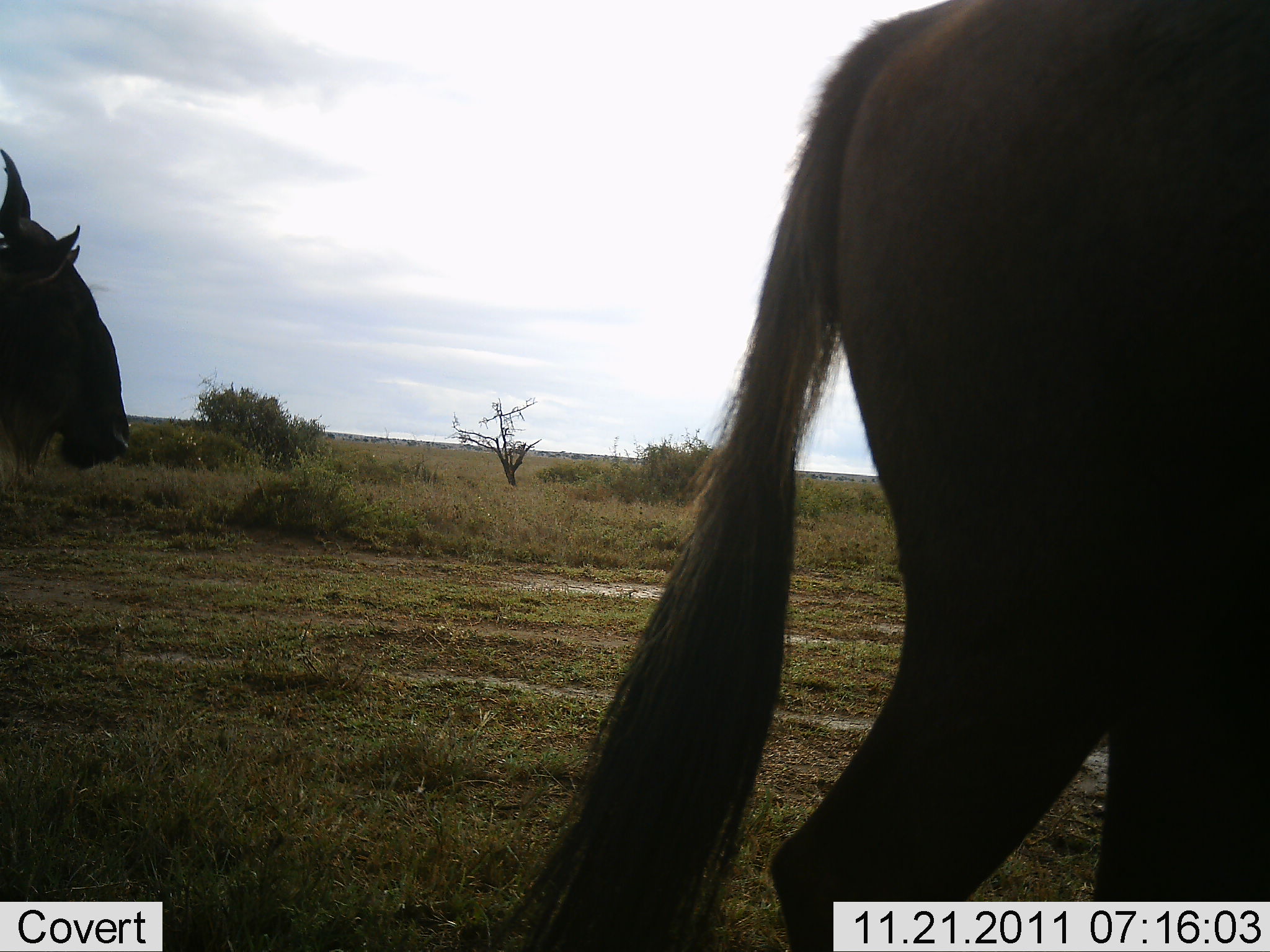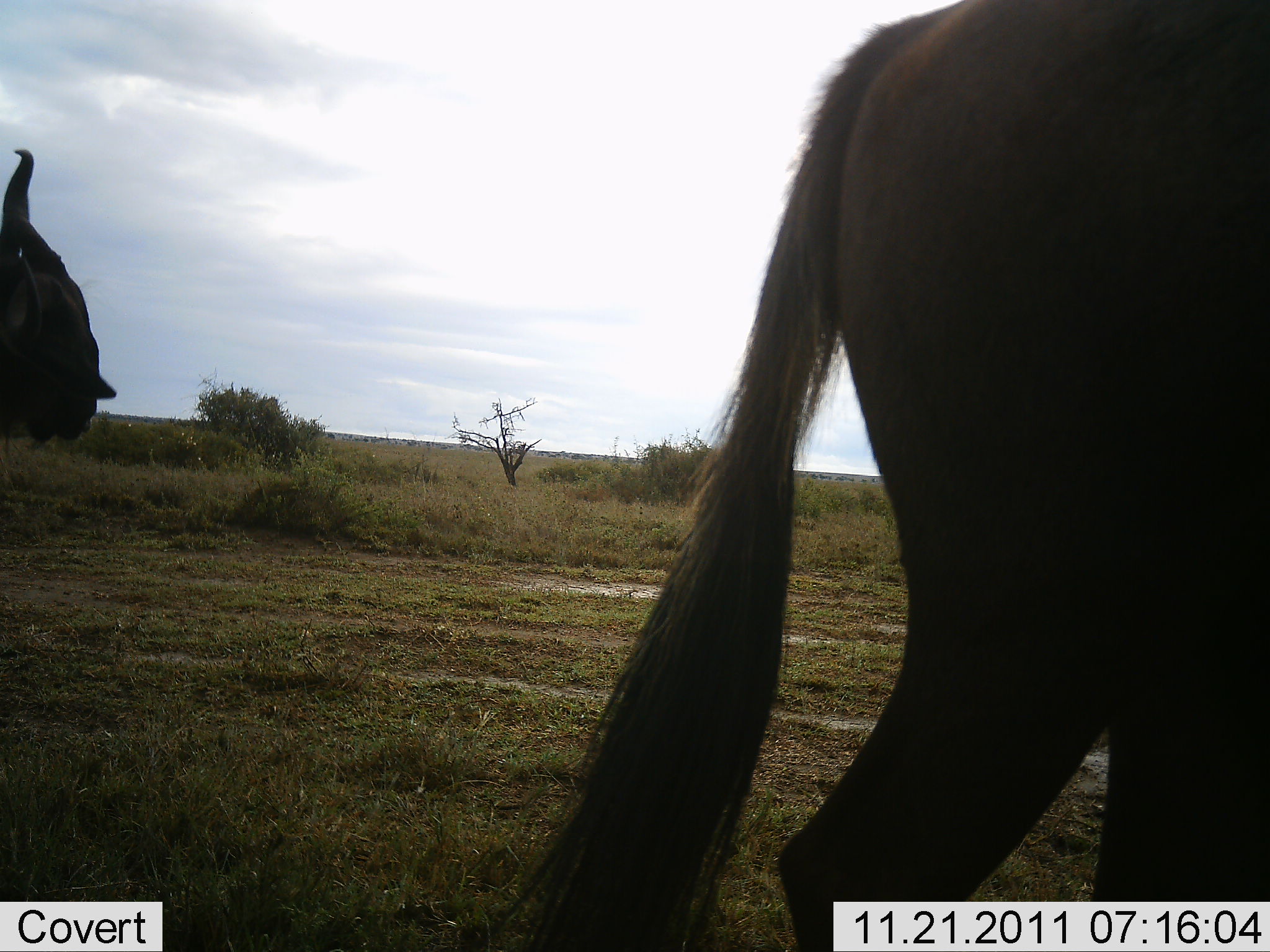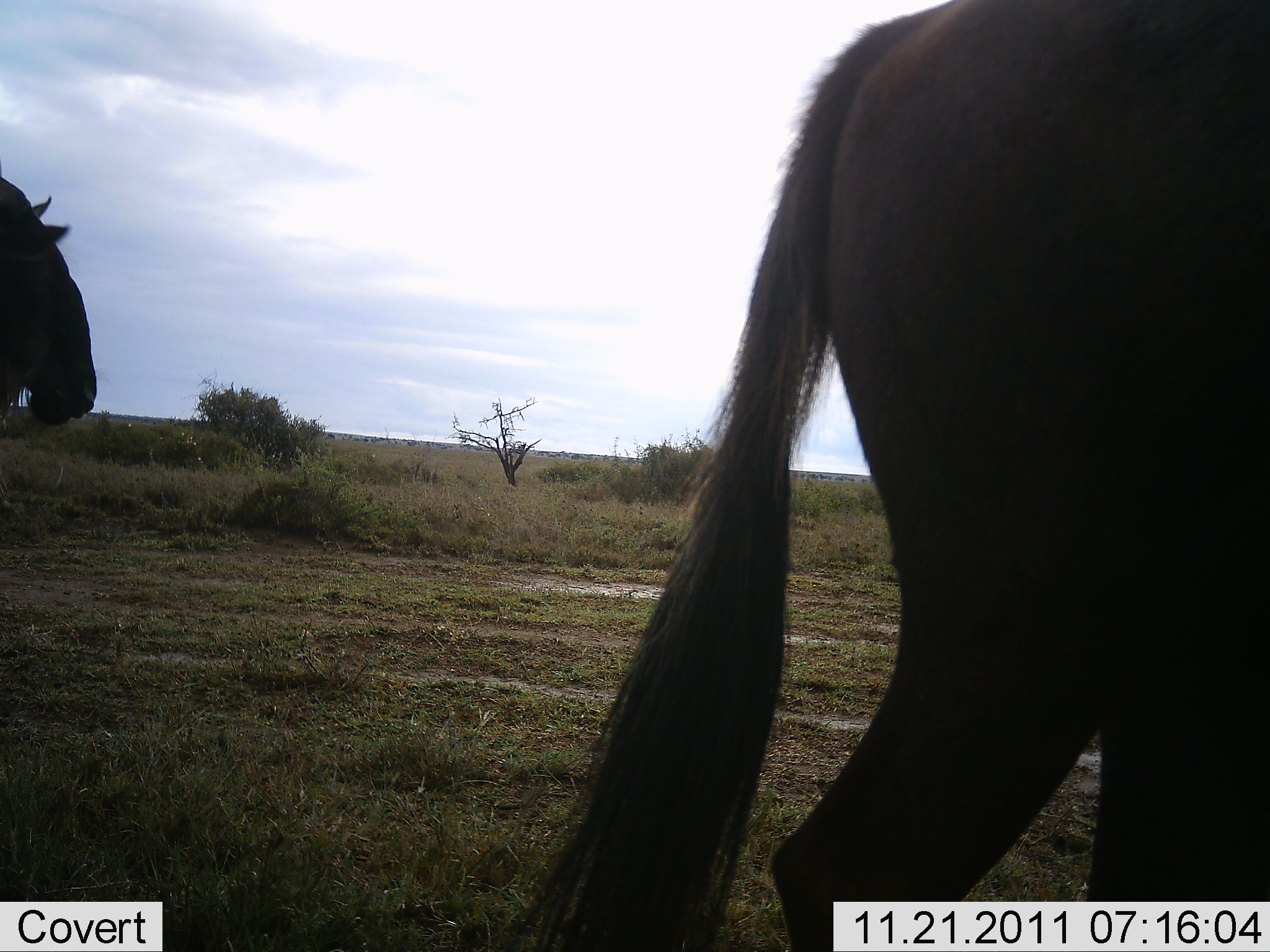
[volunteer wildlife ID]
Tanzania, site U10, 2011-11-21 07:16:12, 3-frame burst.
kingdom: Animalia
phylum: Chordata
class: Mammalia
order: Artiodactyla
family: Bovidae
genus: Connochaetes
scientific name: Connochaetes taurinus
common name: blue wildebeest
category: wildebeest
Wildebeest (blue wildebeest) (Connochaetes taurinus), count 2. Behavior (volunteer vote fractions): standing 75%, resting 0%, moving 25%, interacting 0%. Young present (vote fraction): 0%. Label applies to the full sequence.